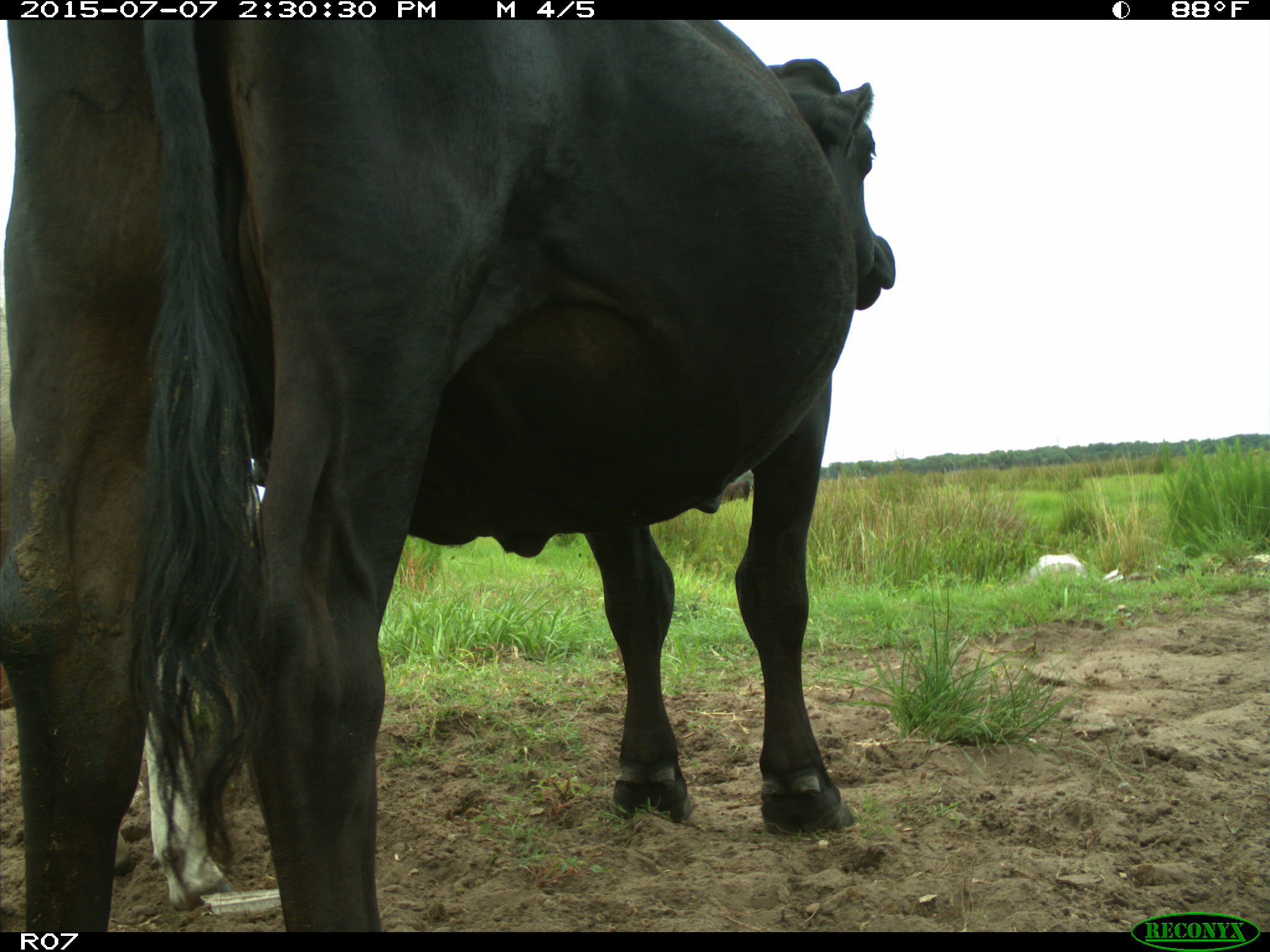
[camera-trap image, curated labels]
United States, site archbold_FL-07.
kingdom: Animalia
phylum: Chordata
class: Mammalia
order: Artiodactyla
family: Bovidae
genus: Bos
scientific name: Bos taurus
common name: domestic cow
Bos taurus (domestic cow).